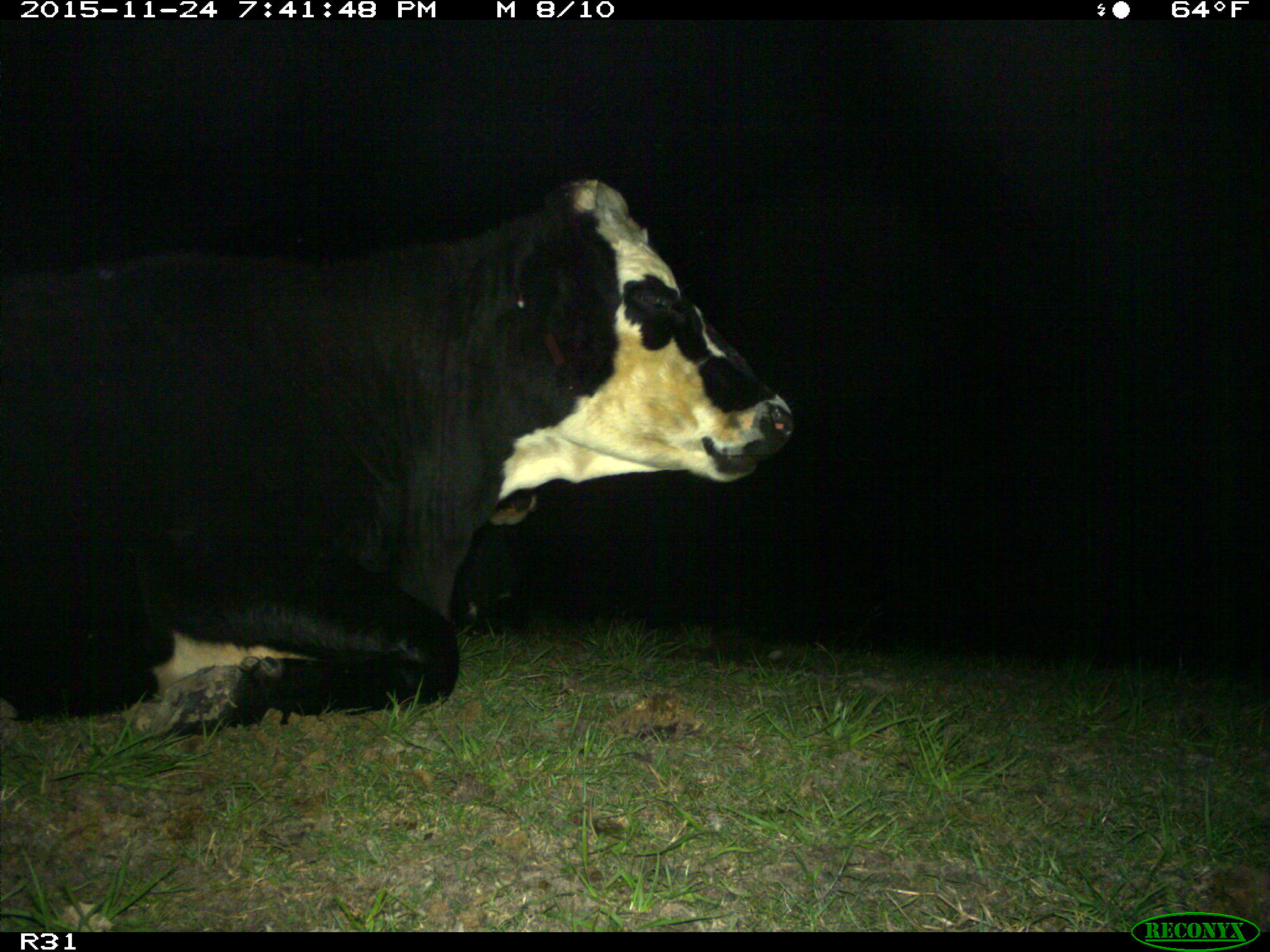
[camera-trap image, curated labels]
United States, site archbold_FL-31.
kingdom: Animalia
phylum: Chordata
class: Mammalia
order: Artiodactyla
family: Bovidae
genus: Bos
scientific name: Bos taurus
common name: domestic cow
Bos taurus (domestic cow).